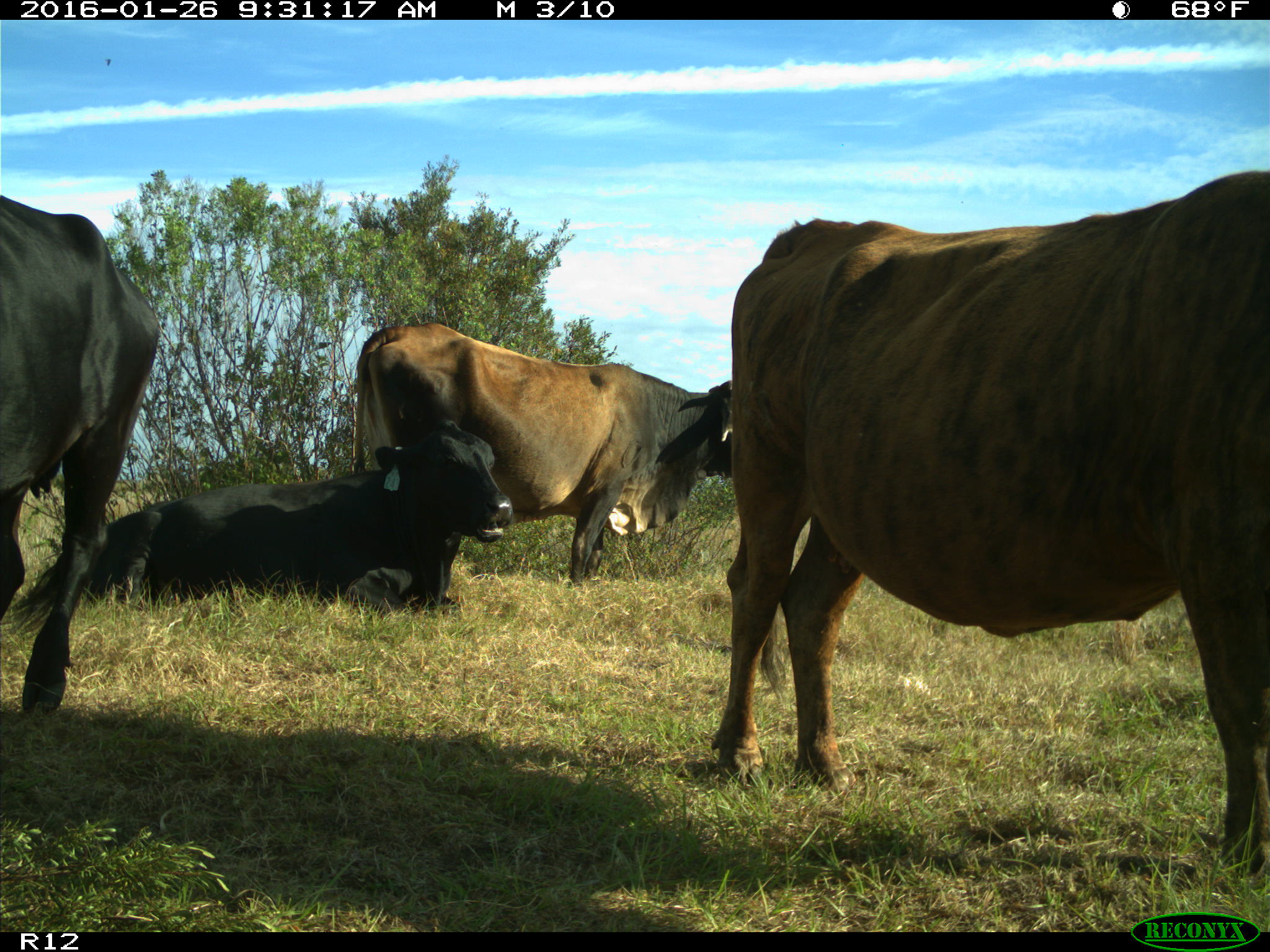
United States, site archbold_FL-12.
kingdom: Animalia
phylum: Chordata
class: Mammalia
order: Artiodactyla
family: Bovidae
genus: Bos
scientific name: Bos taurus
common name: domestic cow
Bos taurus (domestic cow).